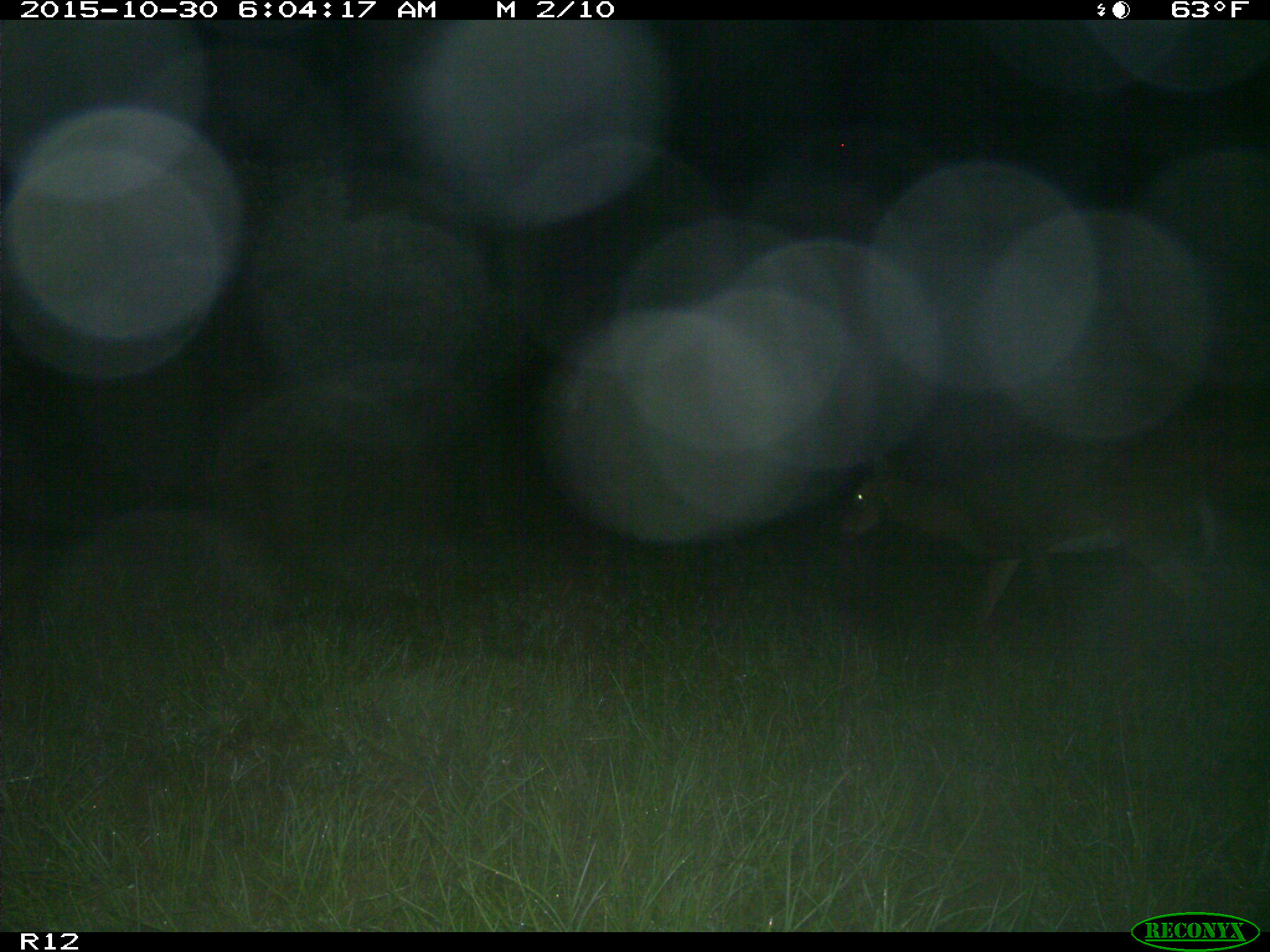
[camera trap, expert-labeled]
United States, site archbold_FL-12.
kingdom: Animalia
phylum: Chordata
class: Mammalia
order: Artiodactyla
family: Cervidae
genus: Odocoileus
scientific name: Odocoileus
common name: deer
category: unidentified deer